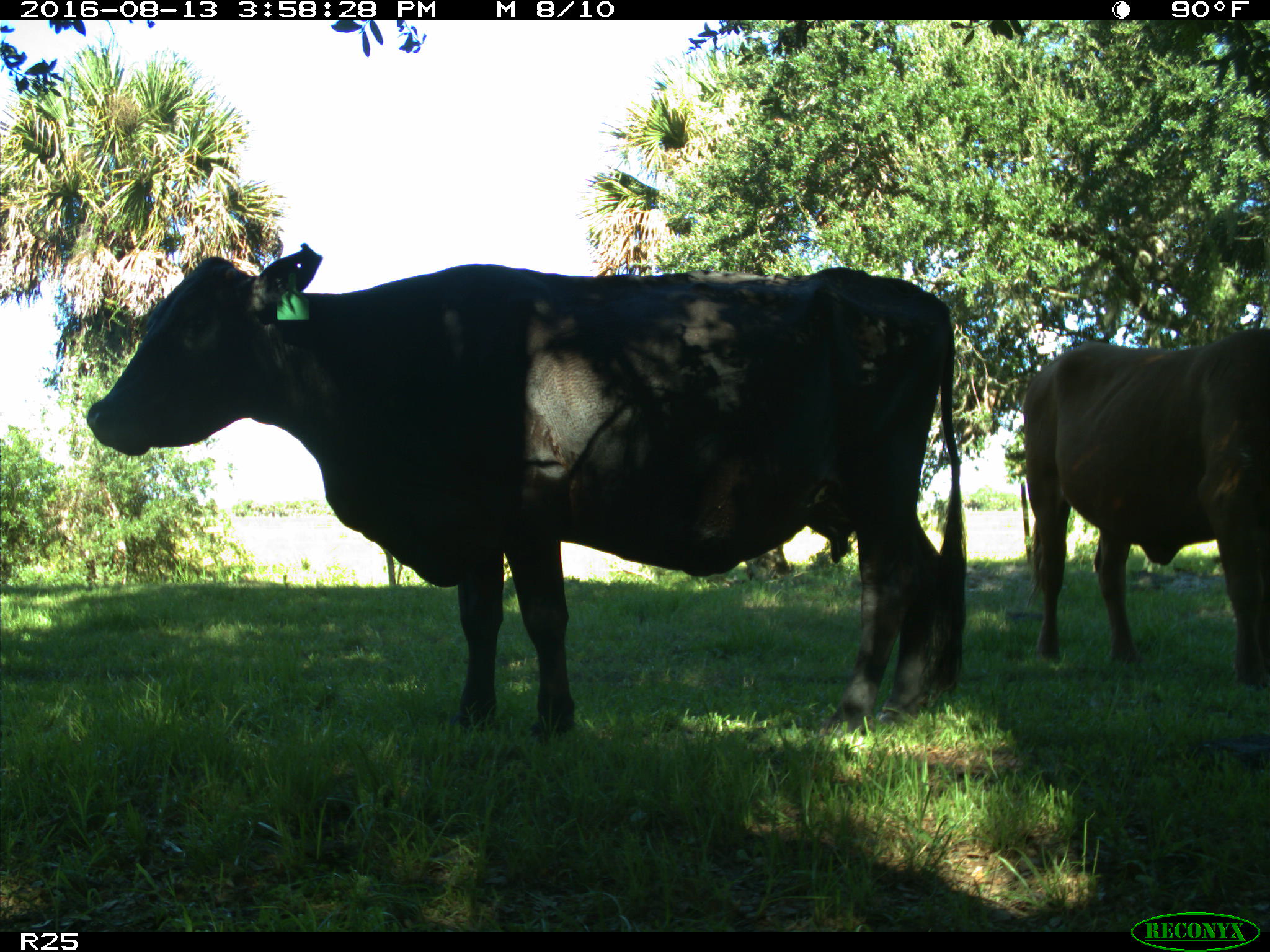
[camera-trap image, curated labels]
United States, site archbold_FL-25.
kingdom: Animalia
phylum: Chordata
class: Mammalia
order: Artiodactyla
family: Bovidae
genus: Bos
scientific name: Bos taurus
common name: domestic cow